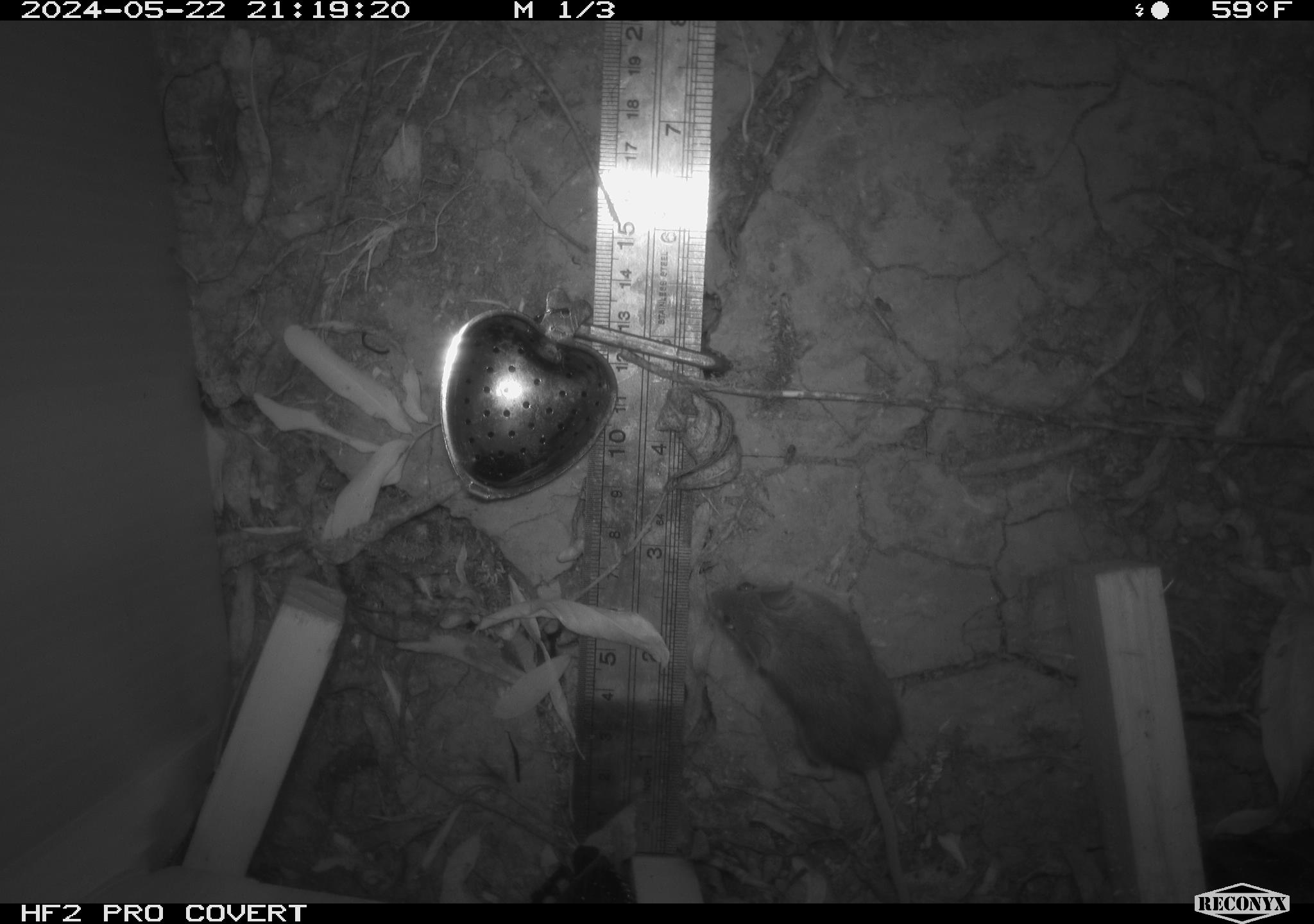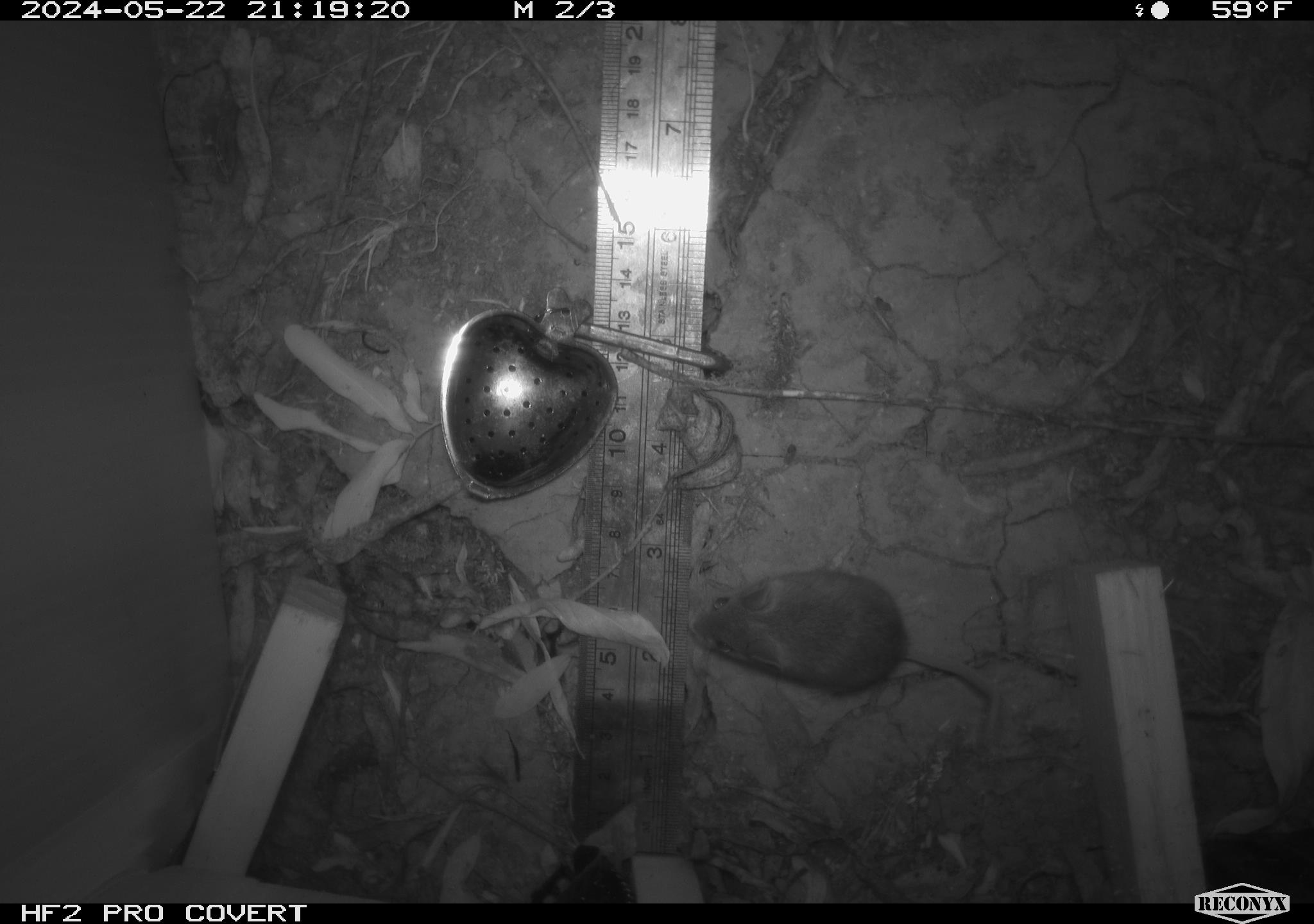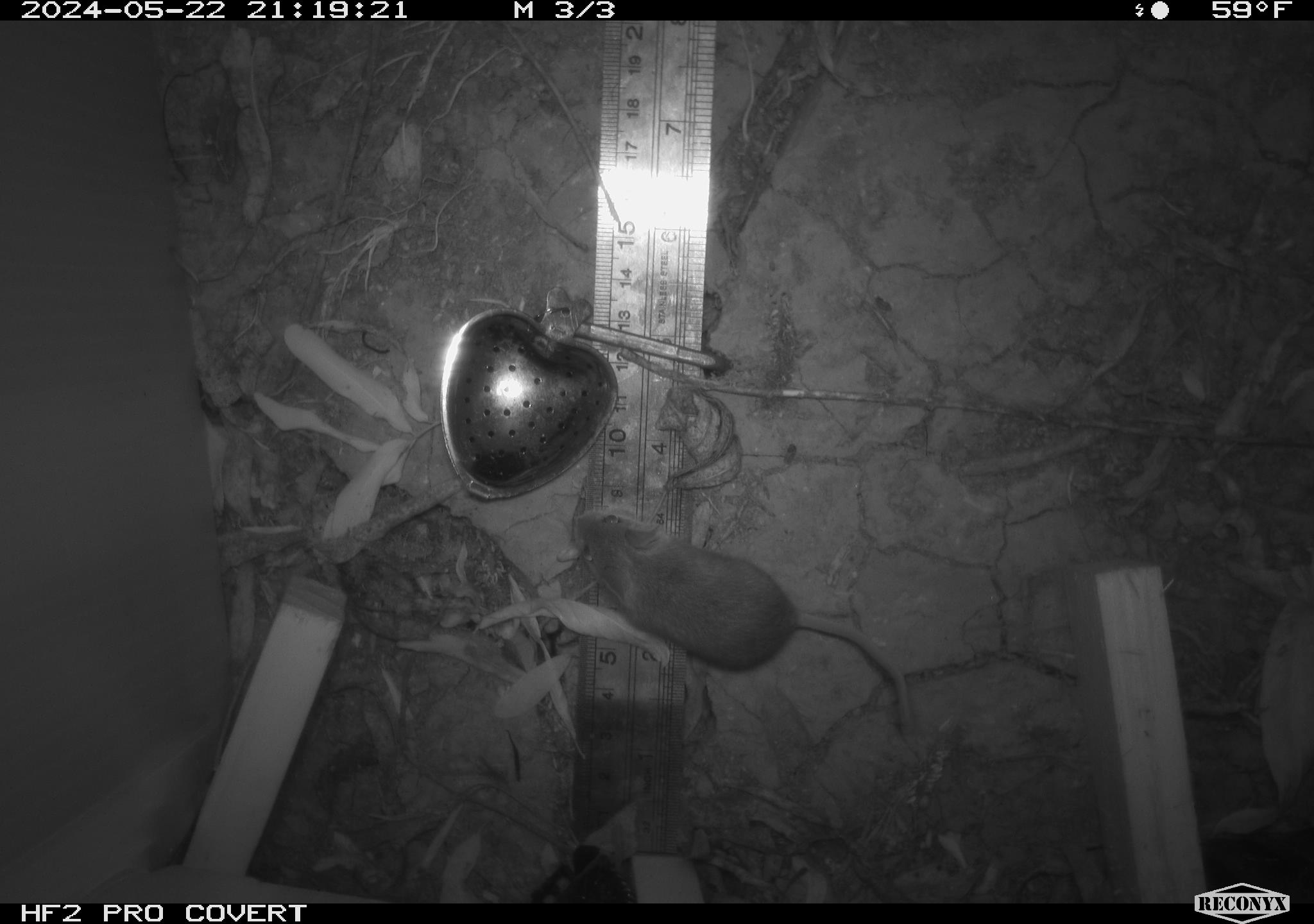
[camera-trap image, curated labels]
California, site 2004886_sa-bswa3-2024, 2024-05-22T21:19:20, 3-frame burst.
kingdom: Animalia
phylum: Chordata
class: Mammalia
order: Rodentia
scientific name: Rodentia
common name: mouse species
Mouse species (Rodentia).